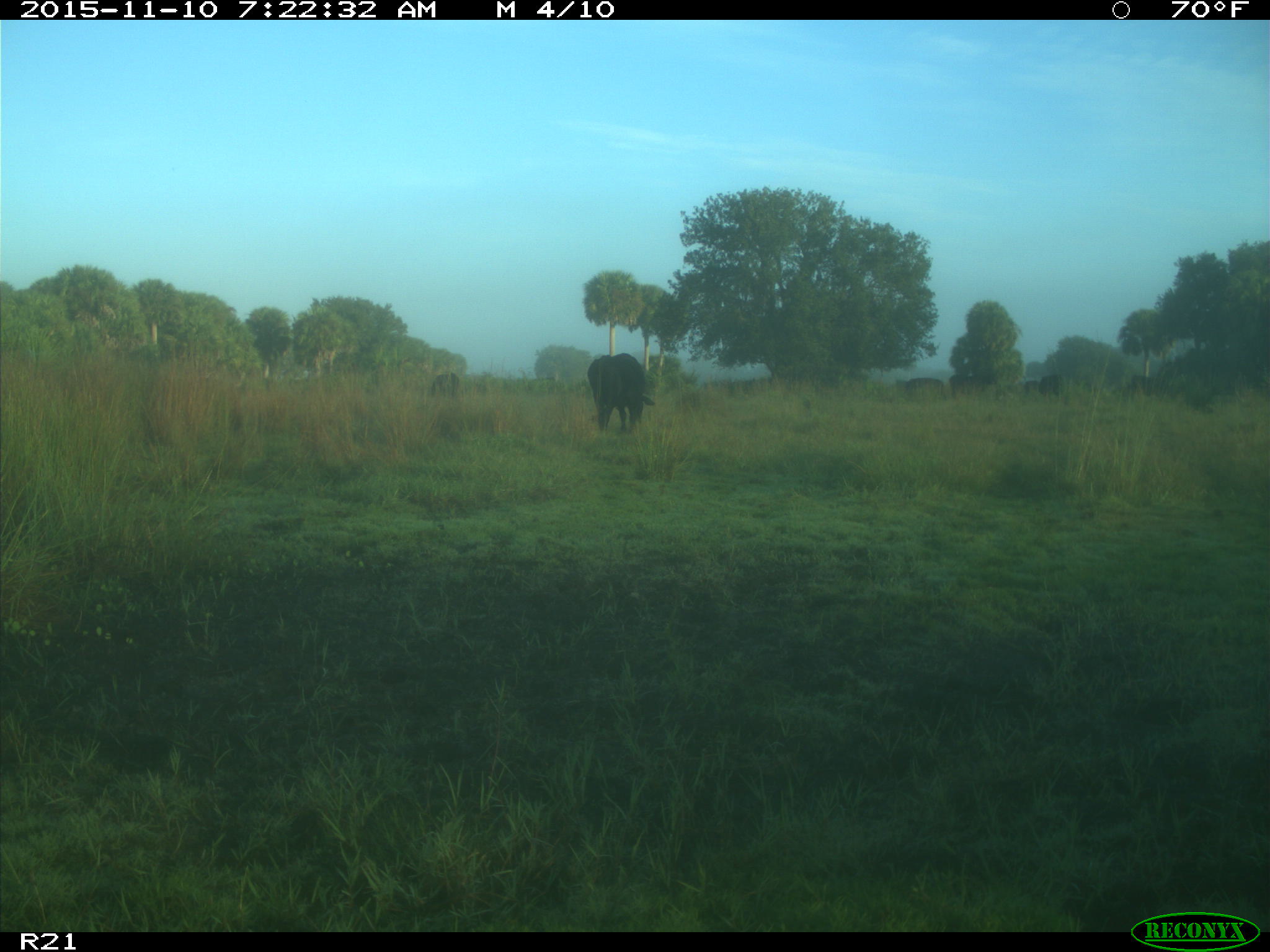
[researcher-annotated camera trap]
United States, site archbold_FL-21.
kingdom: Animalia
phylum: Chordata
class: Mammalia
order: Artiodactyla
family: Bovidae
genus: Bos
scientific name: Bos taurus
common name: domestic cow